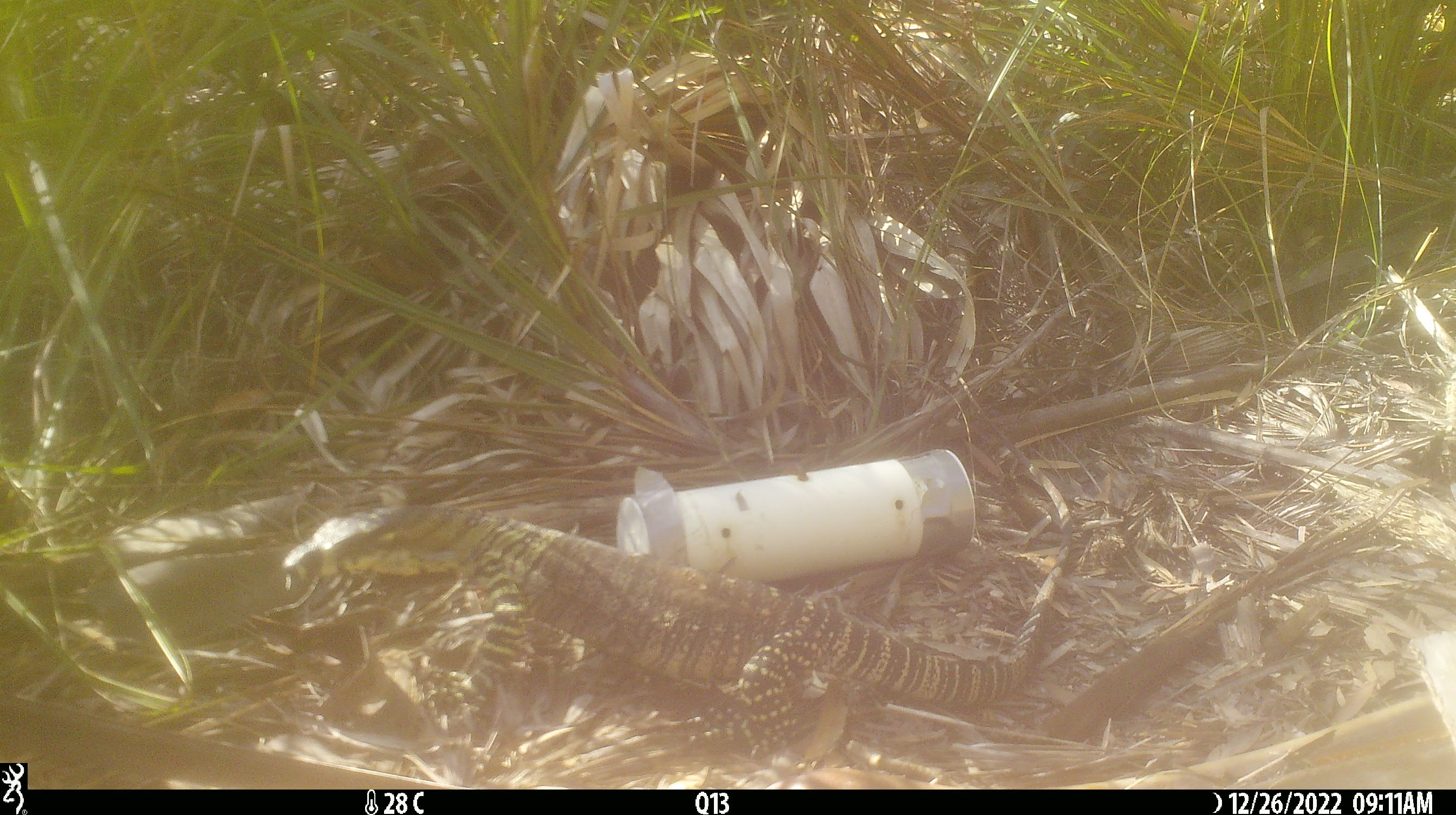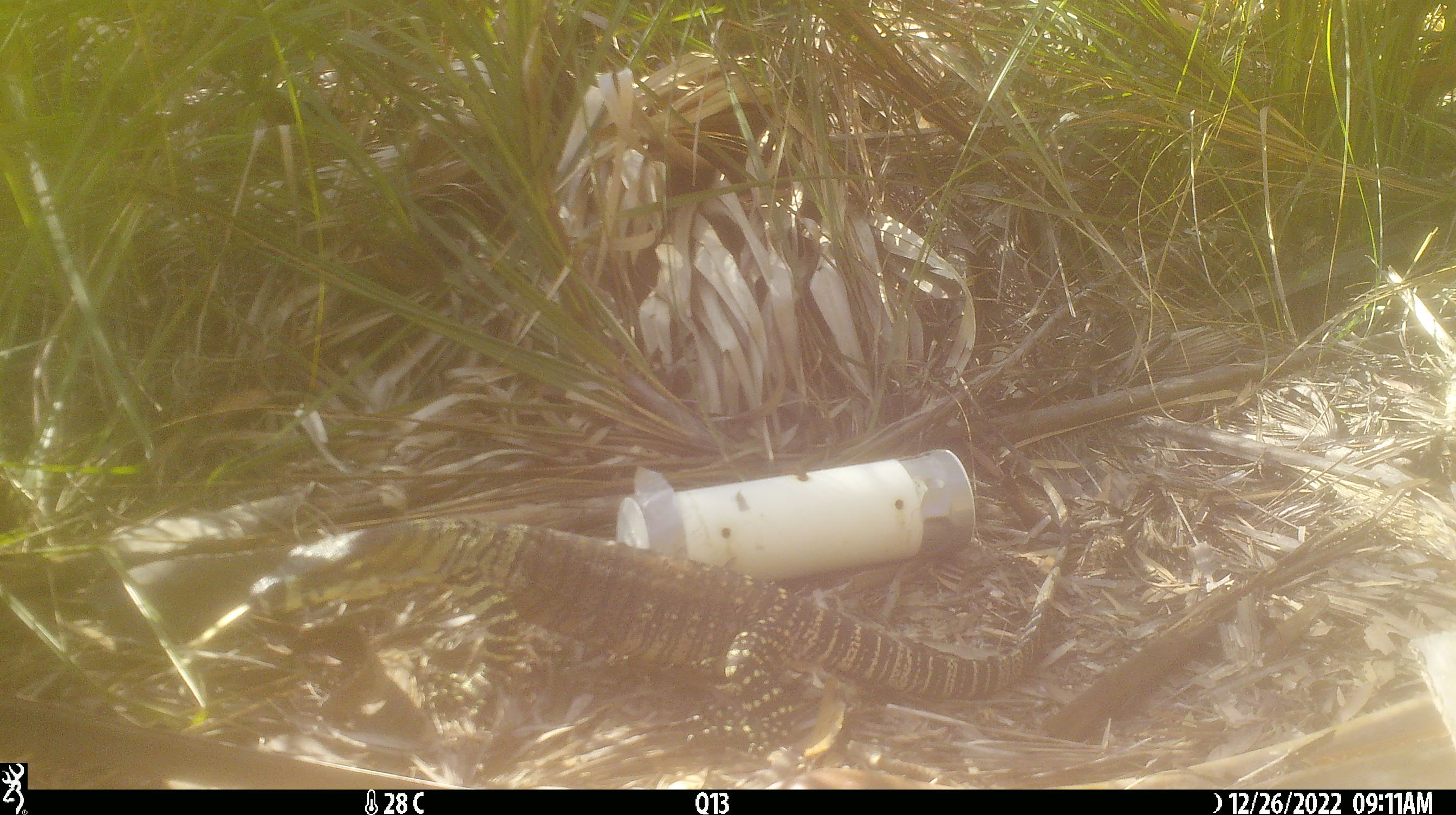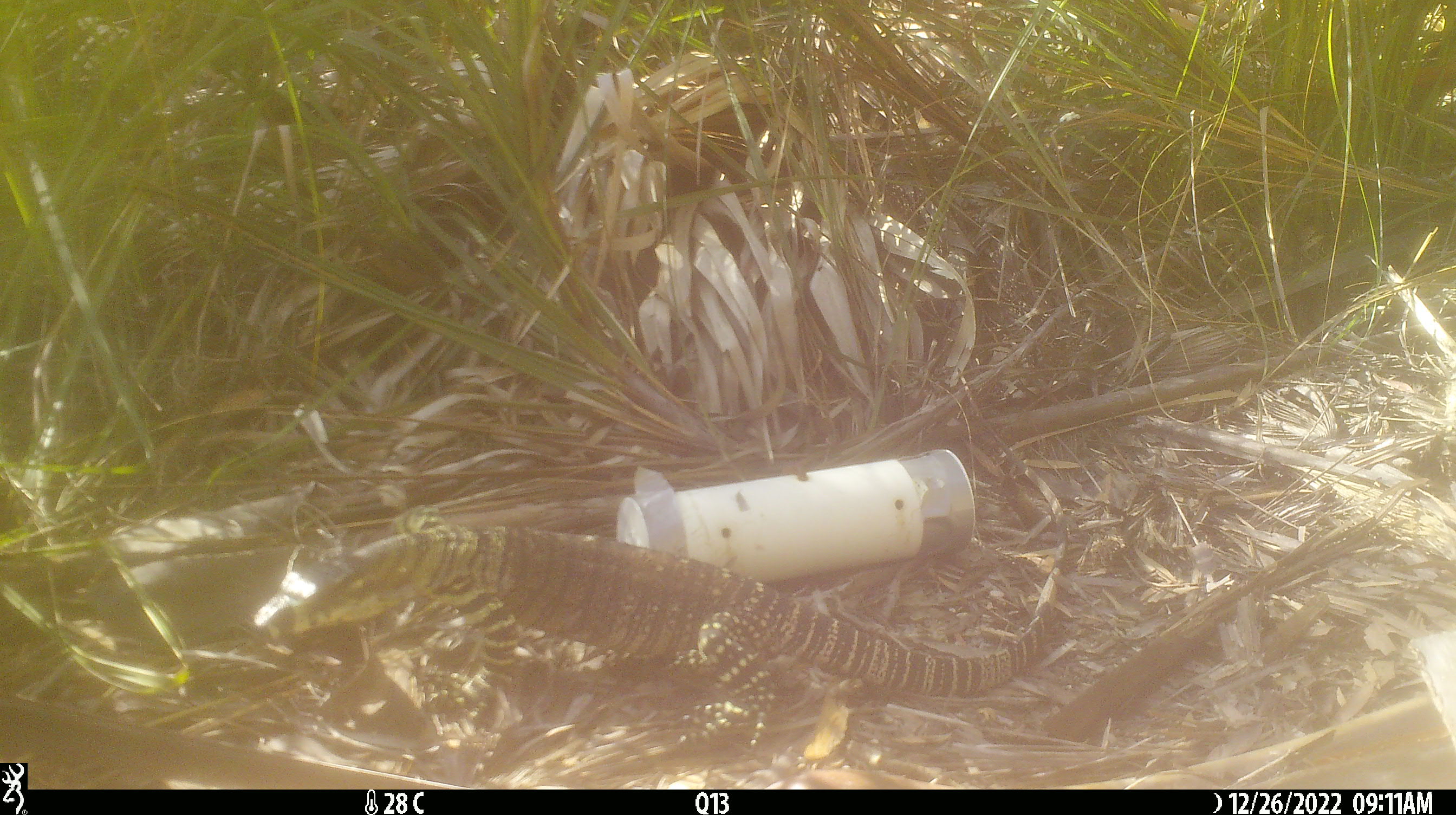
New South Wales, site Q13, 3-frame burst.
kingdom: Animalia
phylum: Chordata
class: Reptilia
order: Squamata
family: Varanidae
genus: Varanus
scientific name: Varanus varius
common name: lace monitor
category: goanna